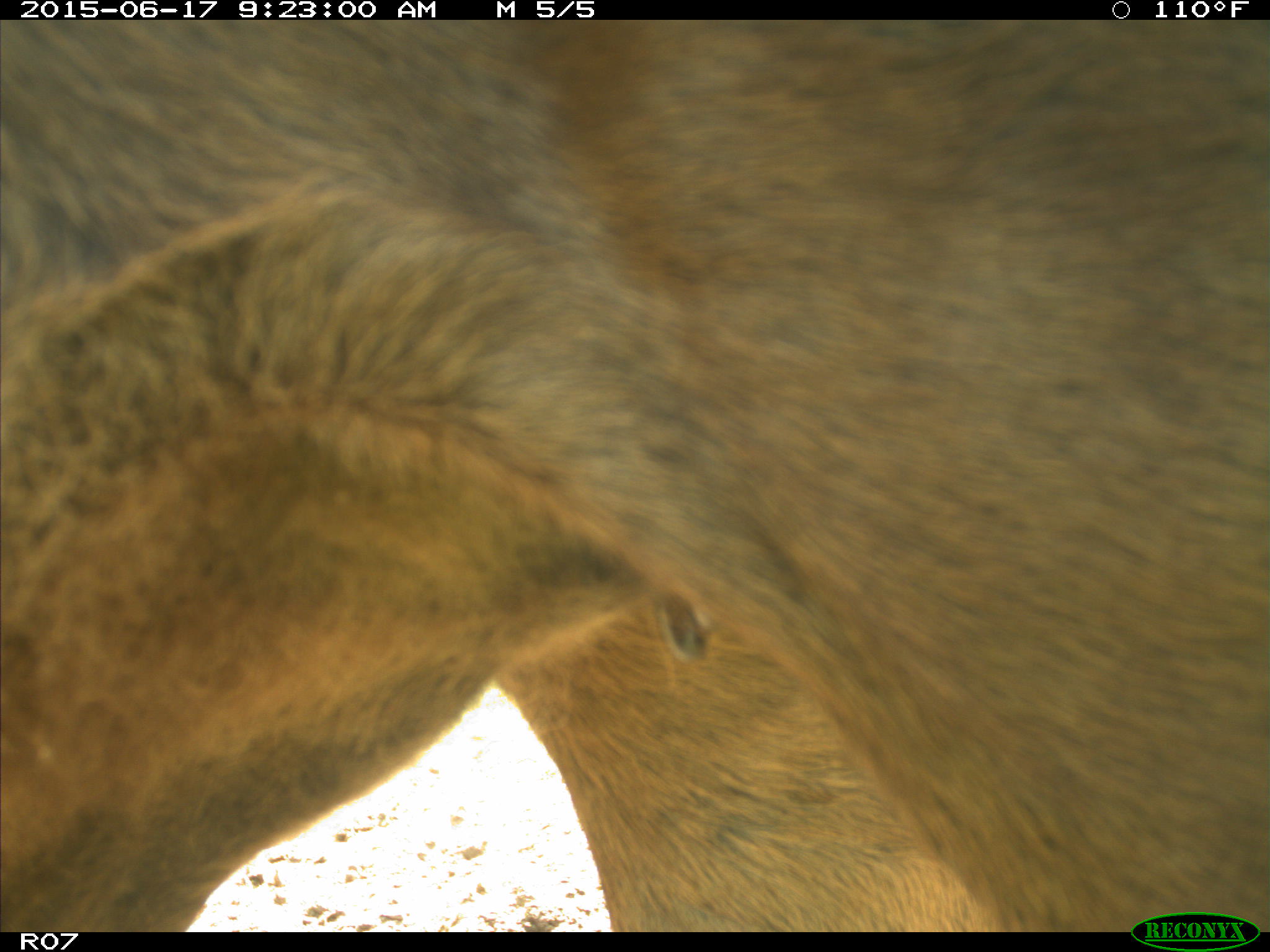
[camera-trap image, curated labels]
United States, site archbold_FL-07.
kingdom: Animalia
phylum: Chordata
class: Mammalia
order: Artiodactyla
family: Bovidae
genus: Bos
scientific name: Bos taurus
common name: domestic cow